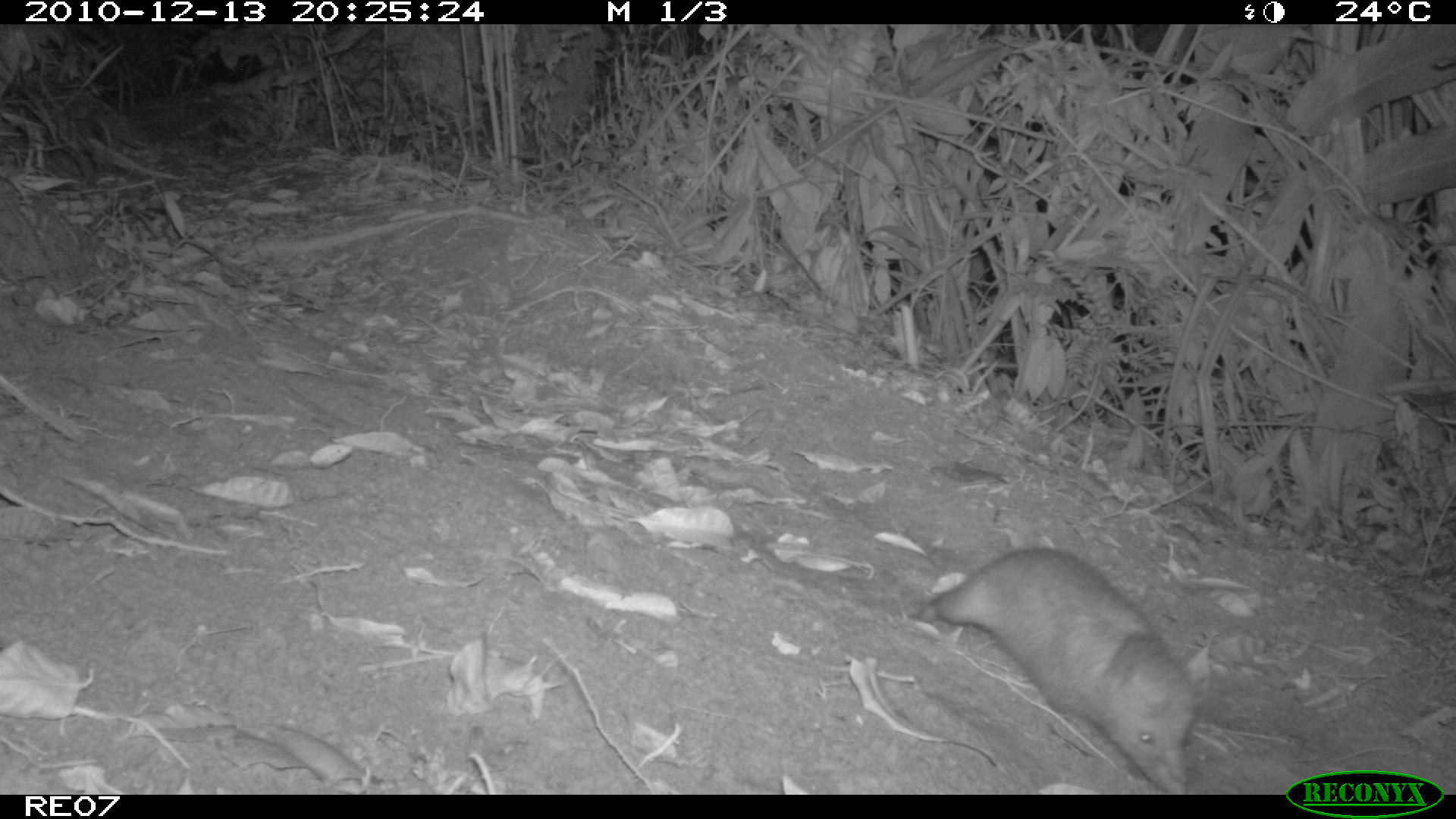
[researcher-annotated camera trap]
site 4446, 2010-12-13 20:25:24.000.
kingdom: Animalia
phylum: Chordata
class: Mammalia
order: Afrosoricida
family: Tenrecidae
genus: Tenrec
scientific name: Tenrec ecaudatus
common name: tailless tenrec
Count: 1.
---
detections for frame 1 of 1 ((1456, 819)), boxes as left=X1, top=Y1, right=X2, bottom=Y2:
tenrec ecaudatus: left=913, top=546, right=1201, bottom=794